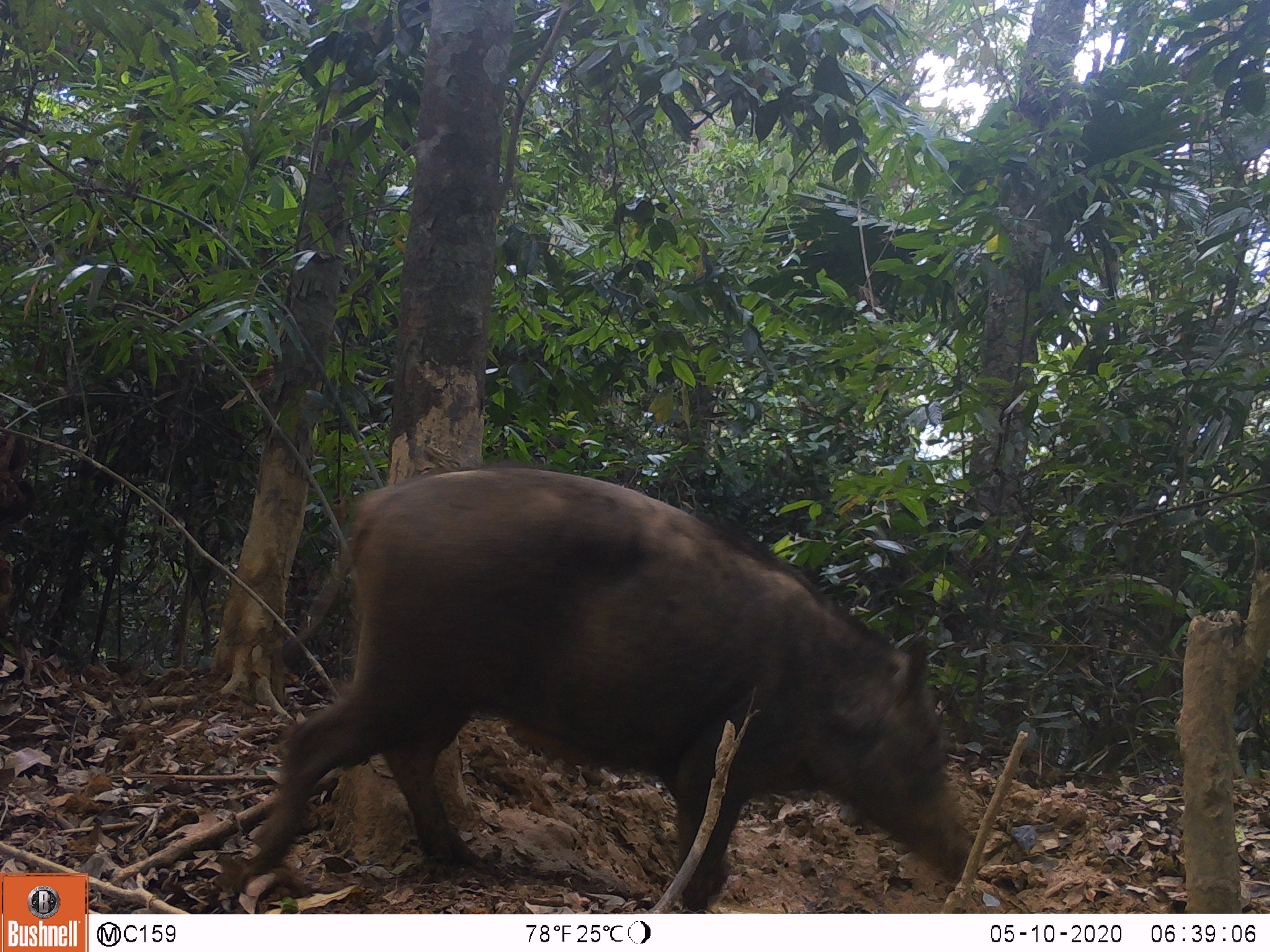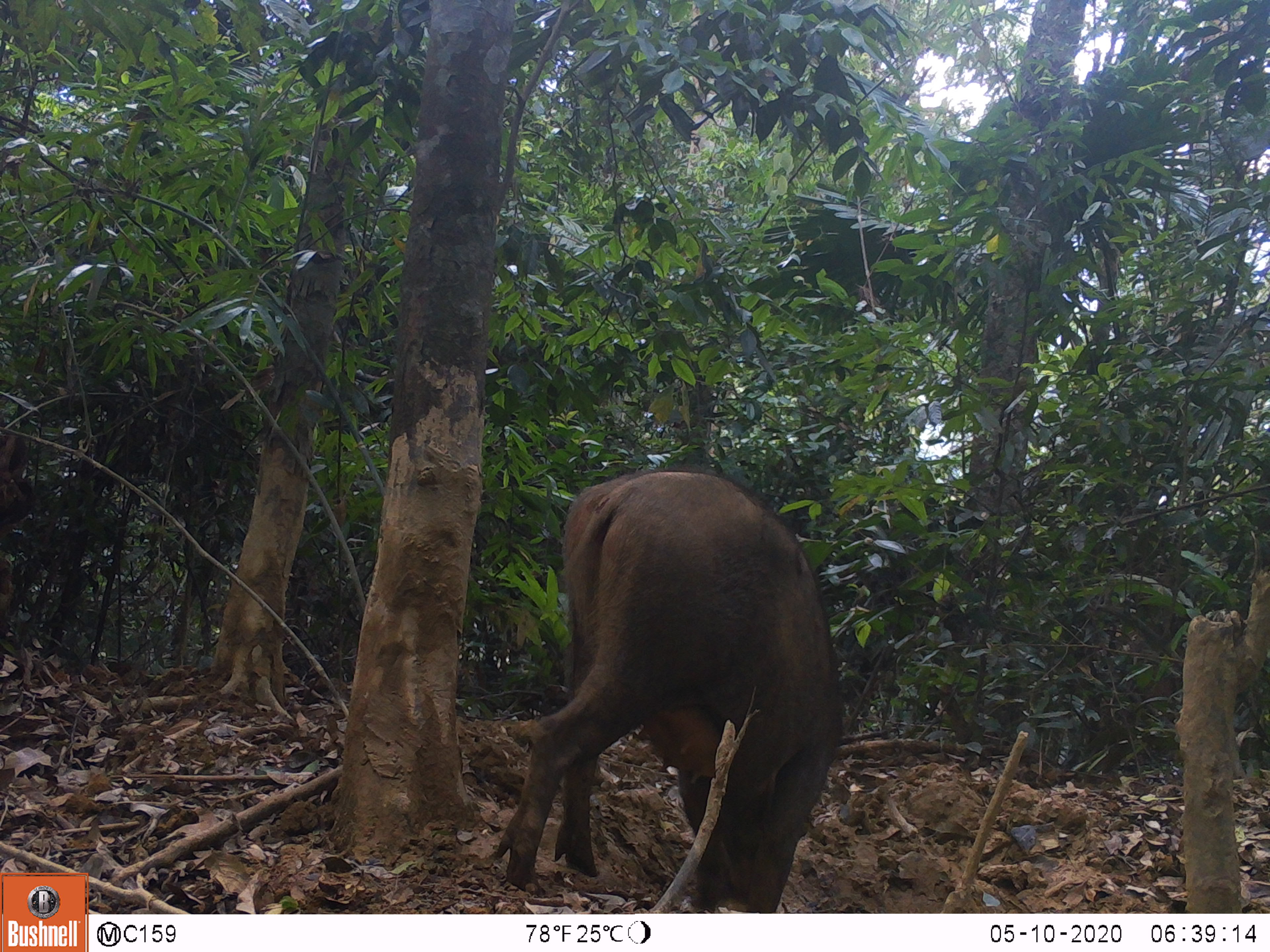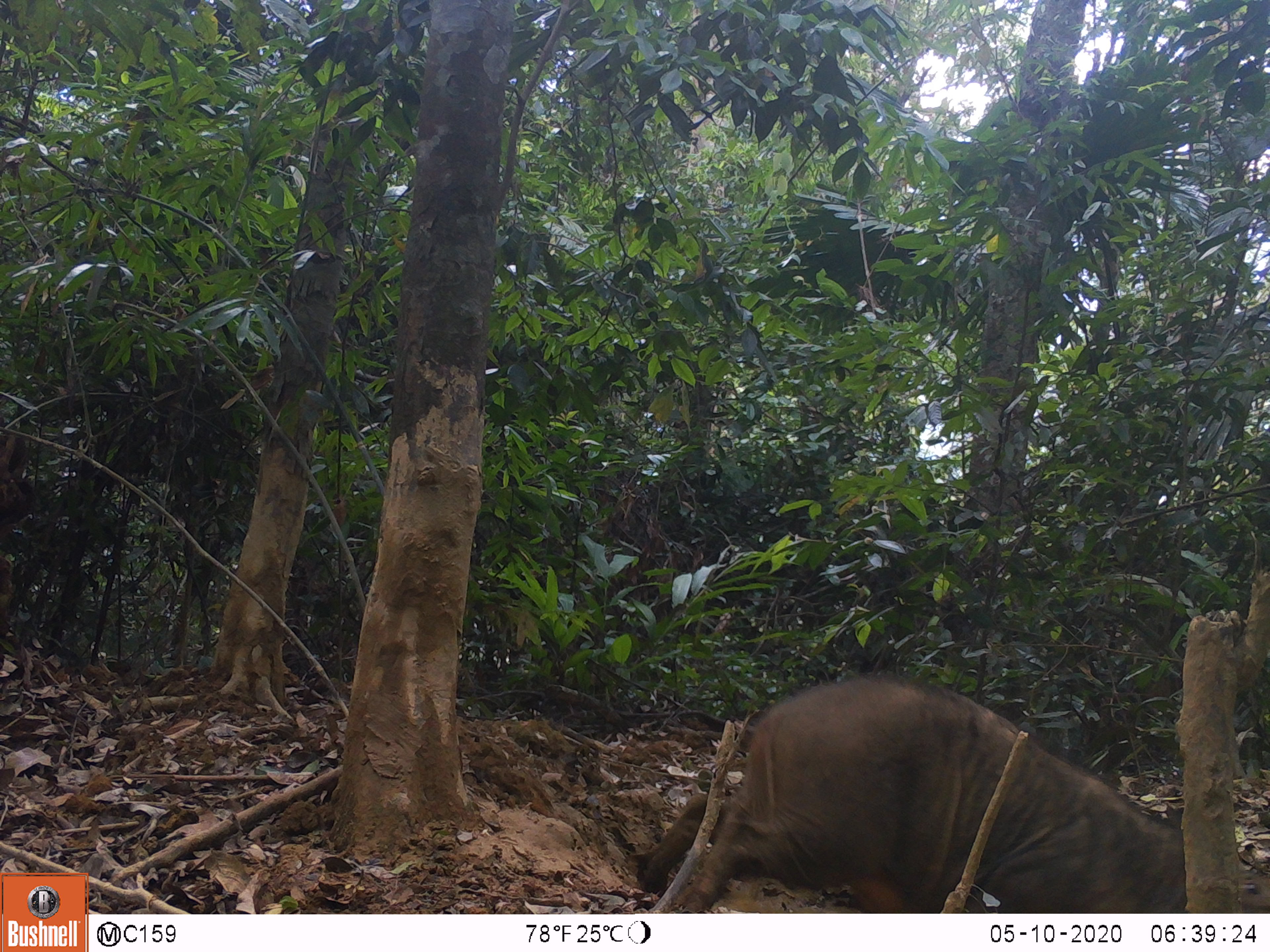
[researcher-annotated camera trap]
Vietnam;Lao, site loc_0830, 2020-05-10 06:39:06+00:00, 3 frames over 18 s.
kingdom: Animalia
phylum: Chordata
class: Mammalia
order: Artiodactyla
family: Suidae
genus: Sus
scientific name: Sus scrofa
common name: eurasian wild pig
Eurasian wild pig (Sus scrofa). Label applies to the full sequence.